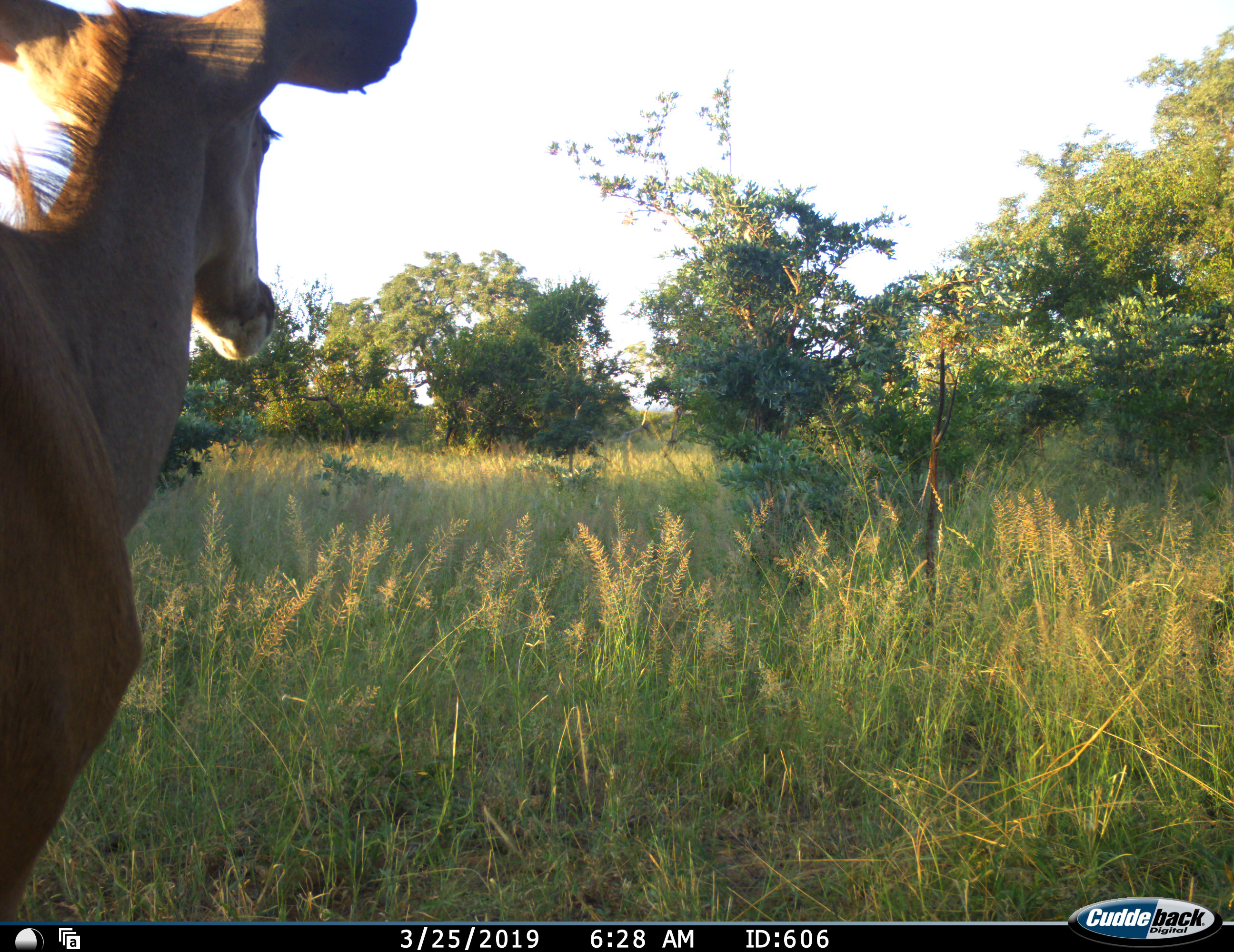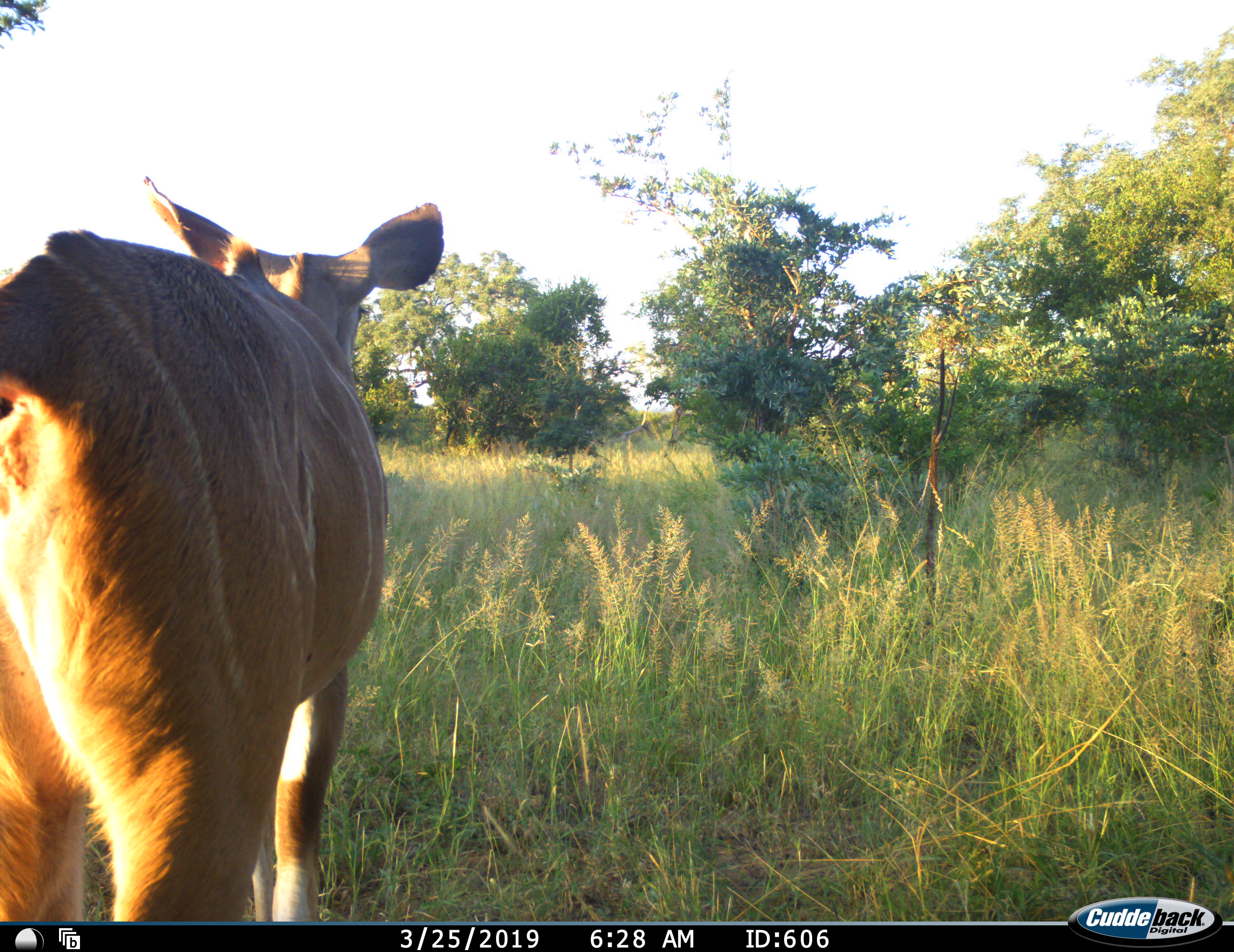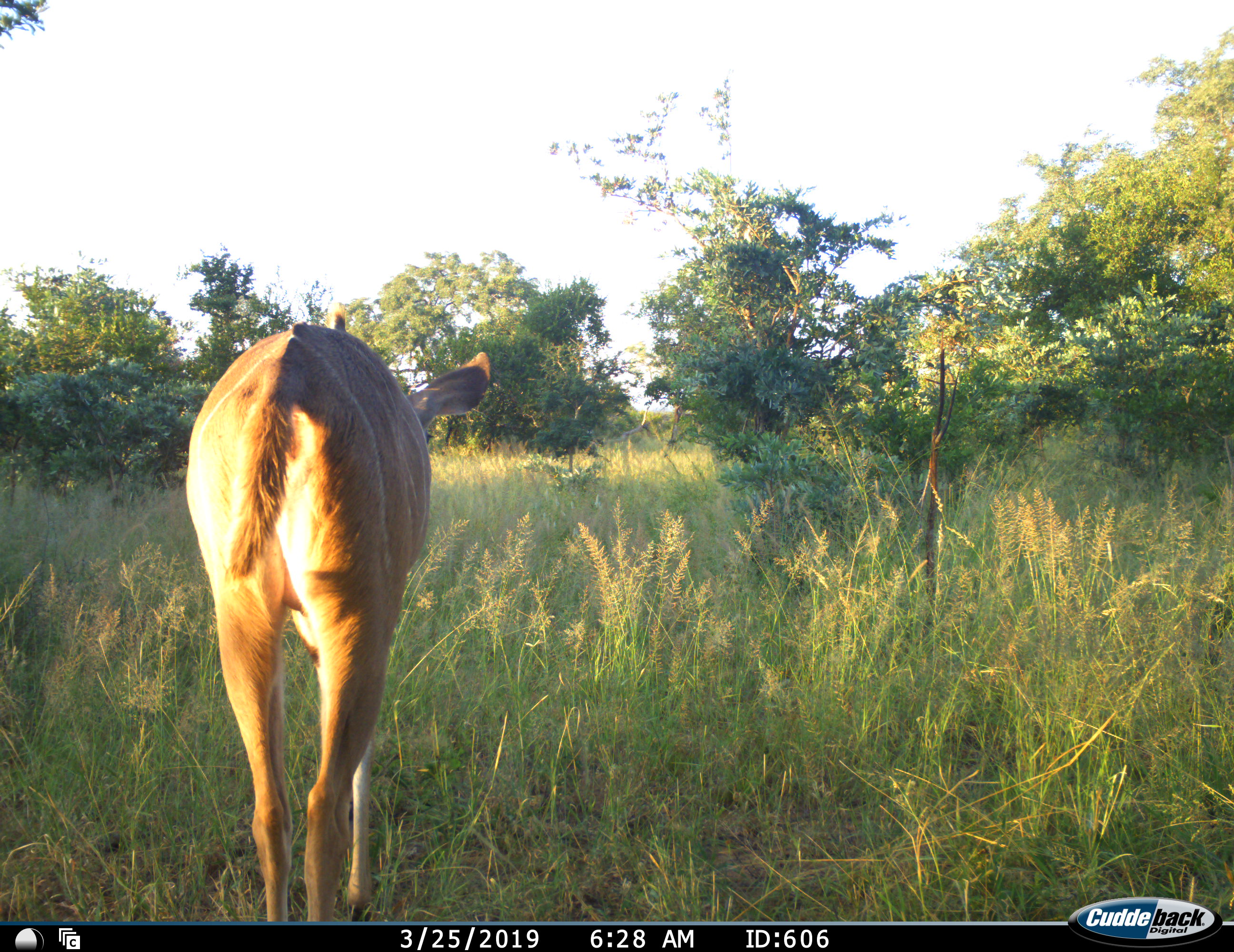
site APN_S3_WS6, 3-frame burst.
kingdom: Animalia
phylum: Chordata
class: Mammalia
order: Artiodactyla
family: Bovidae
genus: Tragelaphus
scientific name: Tragelaphus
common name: kudu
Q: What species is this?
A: Kudu (Tragelaphus).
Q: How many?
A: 1.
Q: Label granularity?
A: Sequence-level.